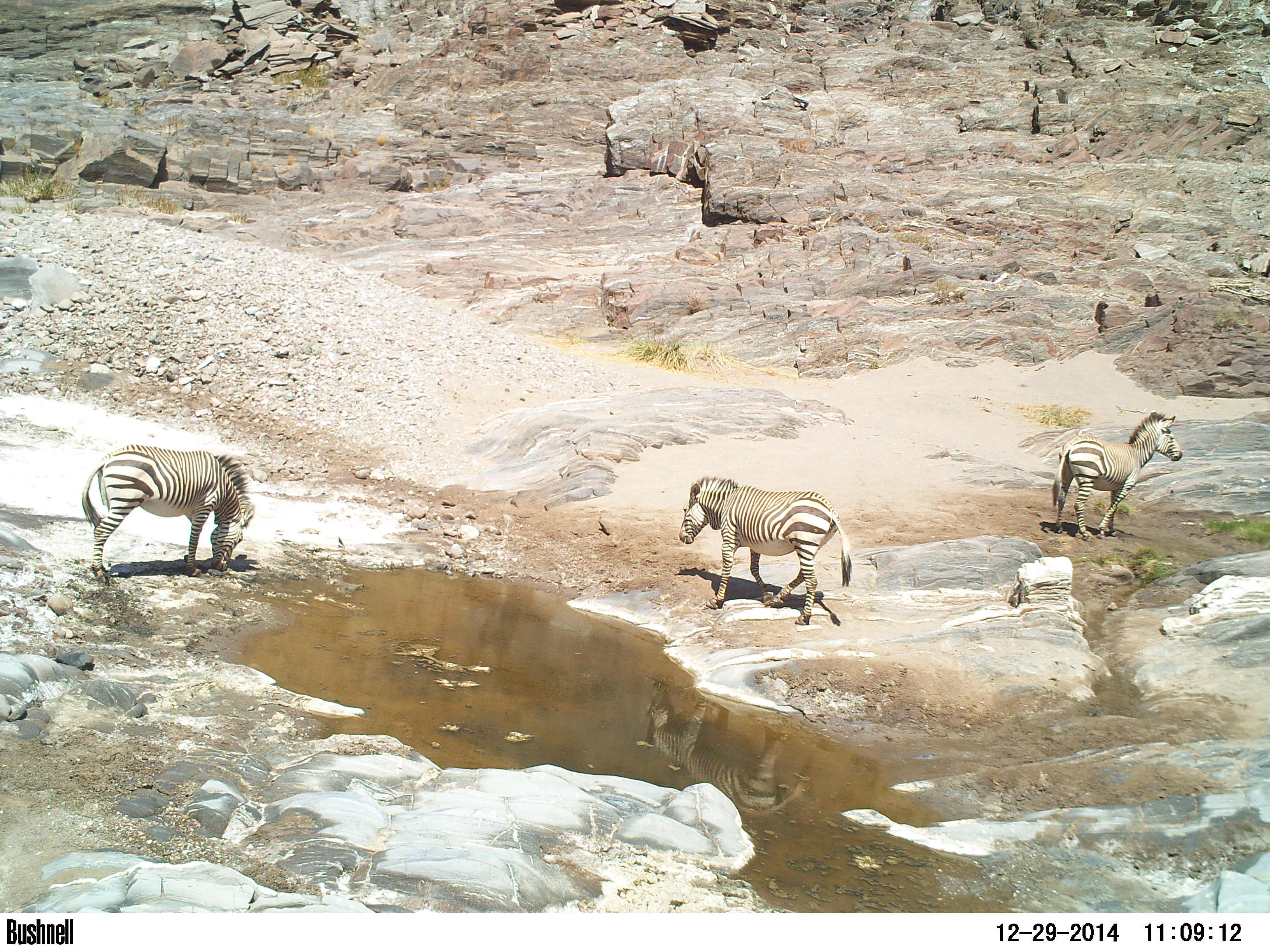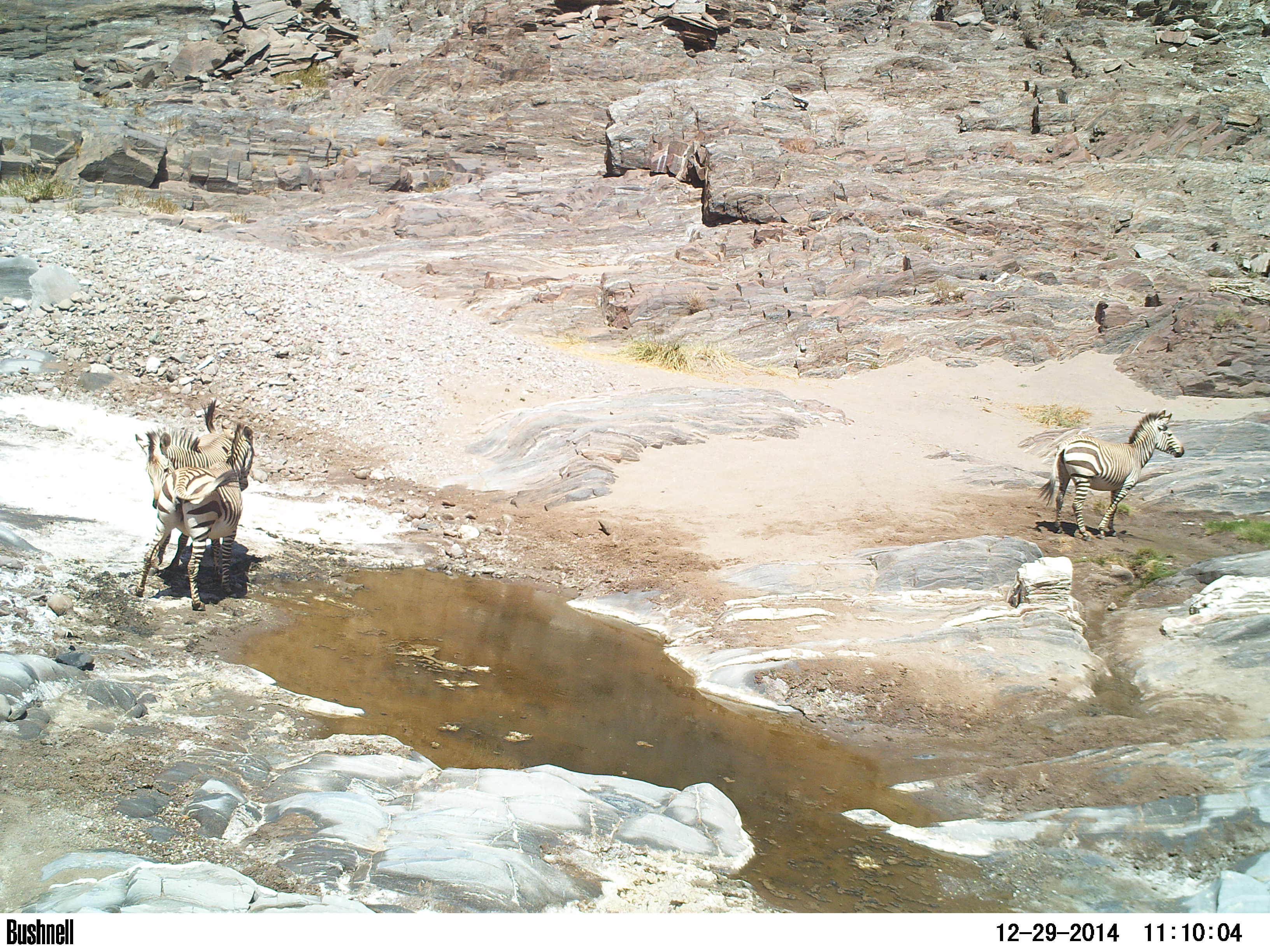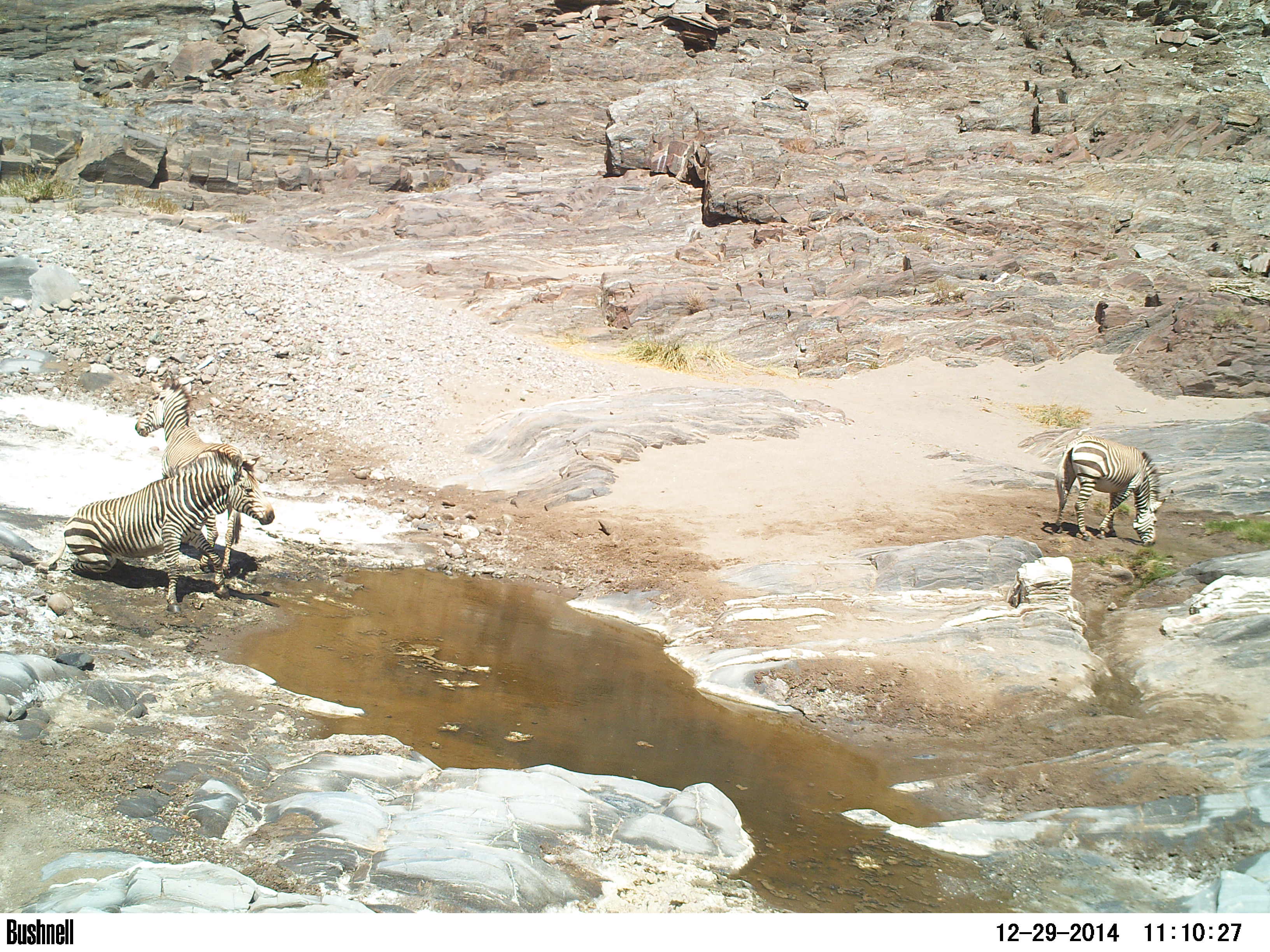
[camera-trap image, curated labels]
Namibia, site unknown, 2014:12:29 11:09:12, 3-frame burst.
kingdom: Animalia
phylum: Chordata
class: Mammalia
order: Perissodactyla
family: Equidae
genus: Equus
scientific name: Equus zebra hartmannae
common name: hartmann's mountain zebra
Equus zebra hartmannae (hartmann's mountain zebra).